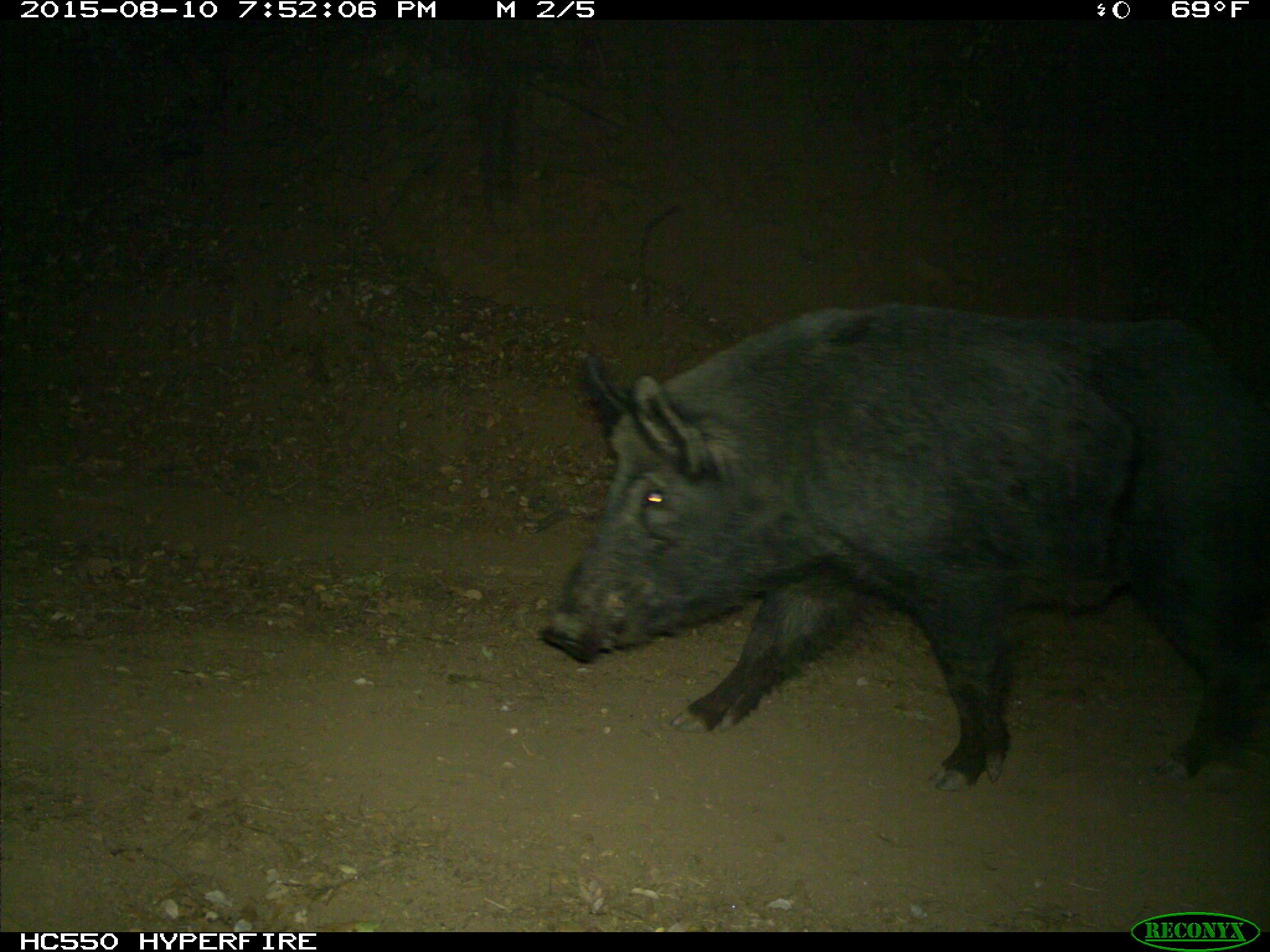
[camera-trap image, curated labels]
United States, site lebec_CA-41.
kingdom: Animalia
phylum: Chordata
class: Mammalia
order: Artiodactyla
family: Suidae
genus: Sus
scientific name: Sus scrofa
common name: wild boar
Sus scrofa (wild boar).